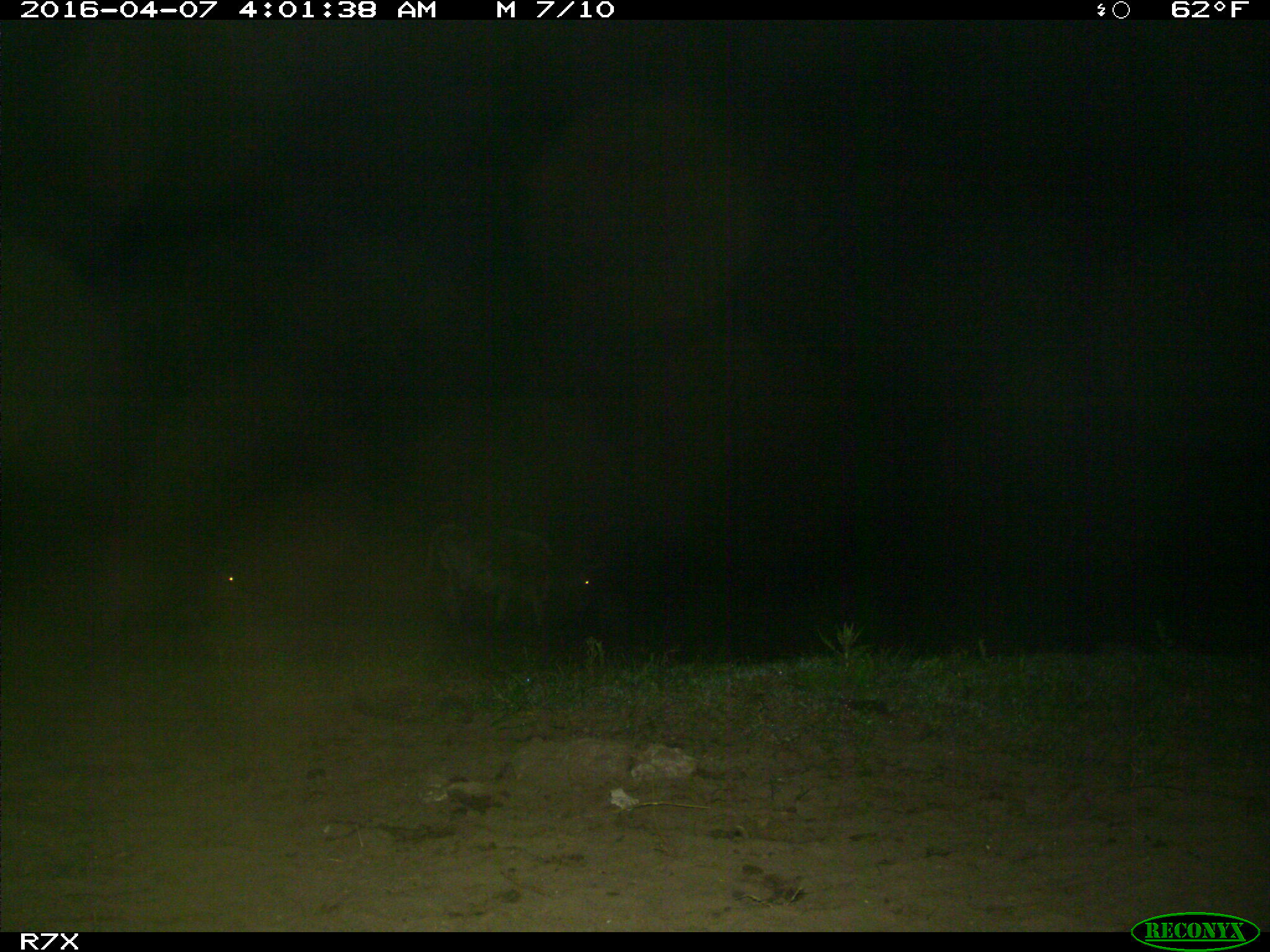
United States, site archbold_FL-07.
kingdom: Animalia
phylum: Chordata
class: Mammalia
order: Artiodactyla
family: Bovidae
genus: Bos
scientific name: Bos taurus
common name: domestic cow